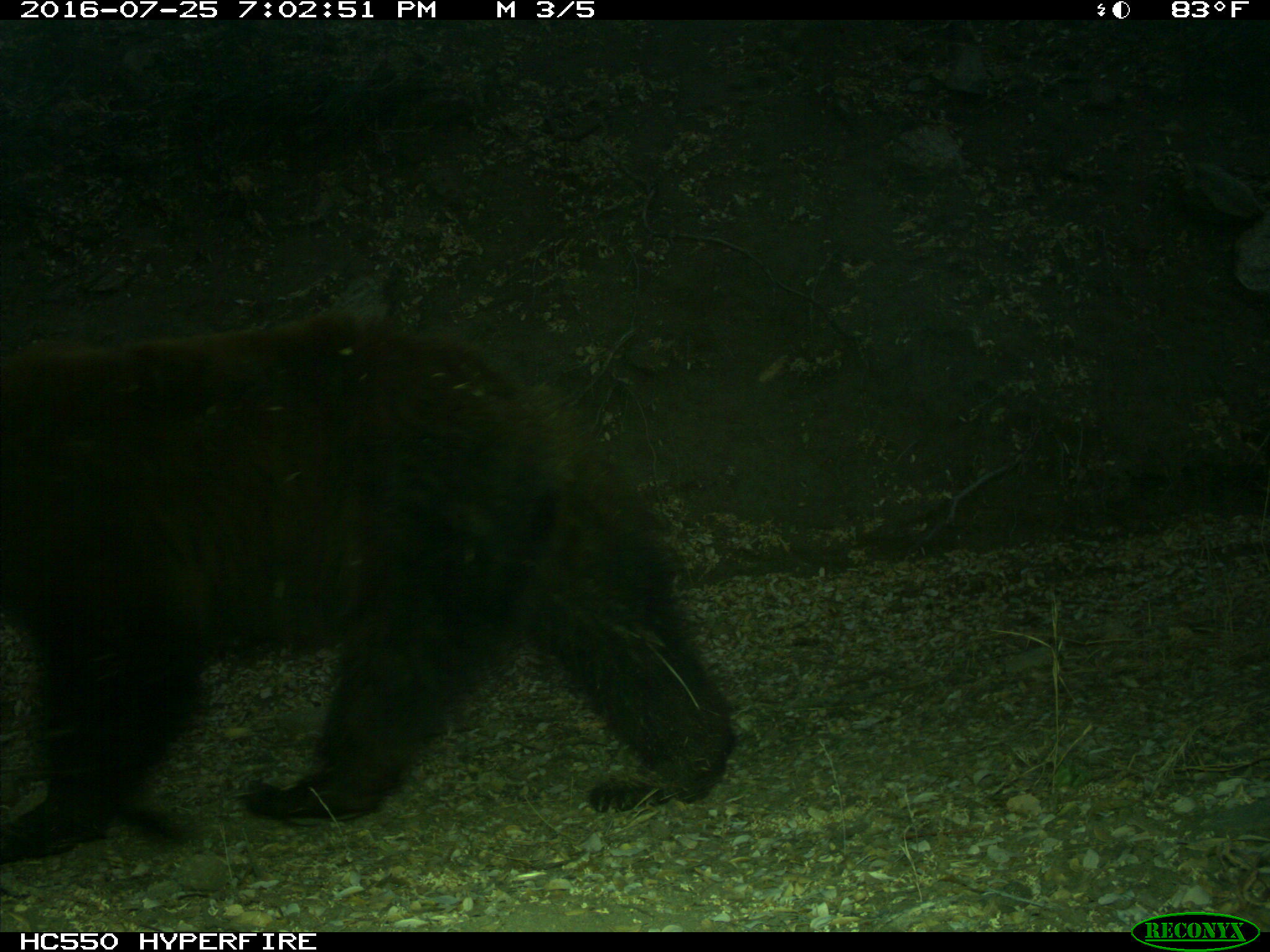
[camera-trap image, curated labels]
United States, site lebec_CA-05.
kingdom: Animalia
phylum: Chordata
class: Mammalia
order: Carnivora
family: Ursidae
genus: Ursus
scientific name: Ursus americanus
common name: american black bear